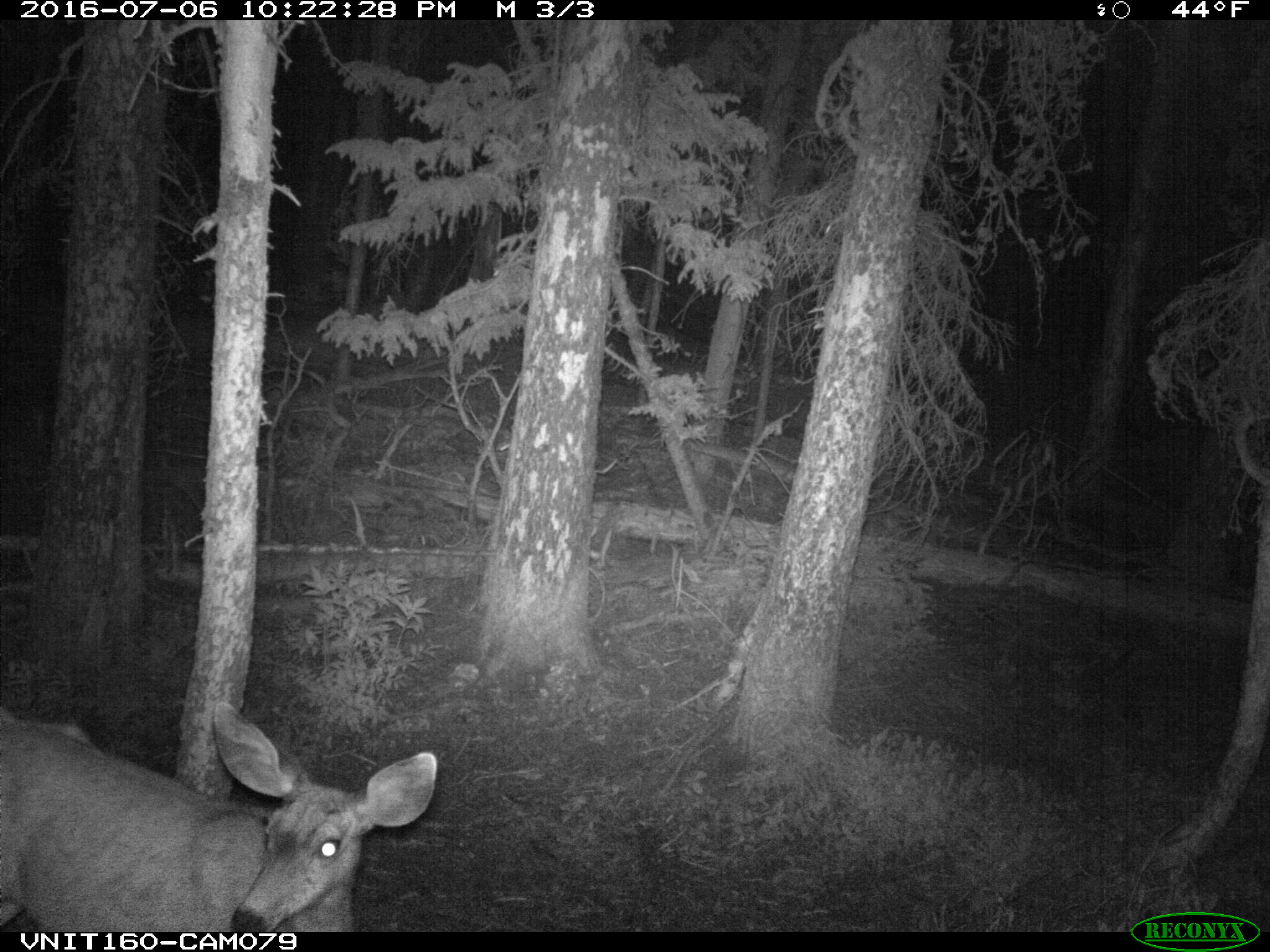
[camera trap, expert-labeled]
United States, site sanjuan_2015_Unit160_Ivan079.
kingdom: Animalia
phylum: Chordata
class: Mammalia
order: Artiodactyla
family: Cervidae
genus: Odocoileus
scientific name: Odocoileus hemionus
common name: mule deer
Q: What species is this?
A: Odocoileus hemionus (mule deer).